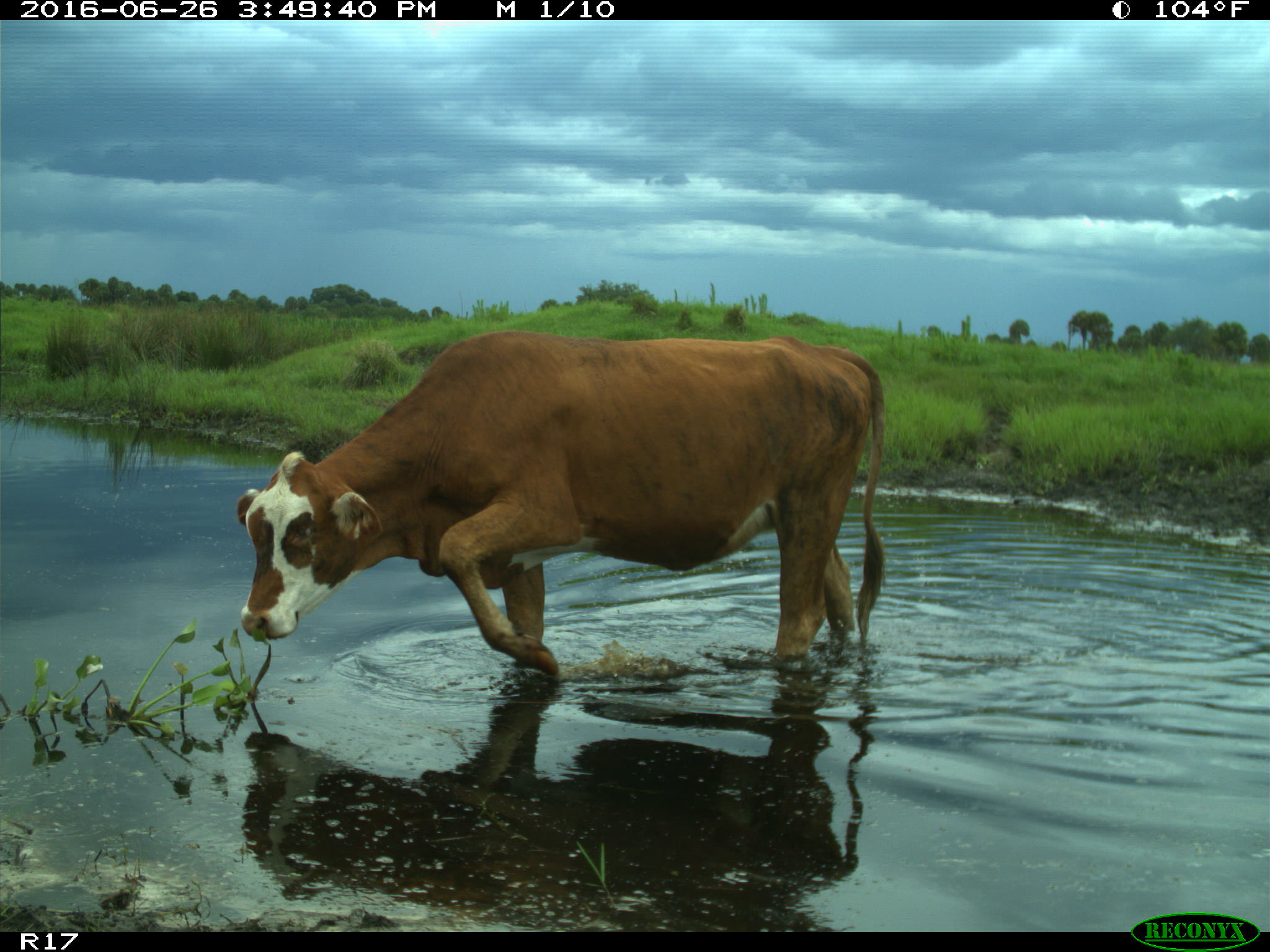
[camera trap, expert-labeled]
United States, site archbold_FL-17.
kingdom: Animalia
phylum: Chordata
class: Mammalia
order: Artiodactyla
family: Bovidae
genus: Bos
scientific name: Bos taurus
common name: domestic cow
Bos taurus (domestic cow).